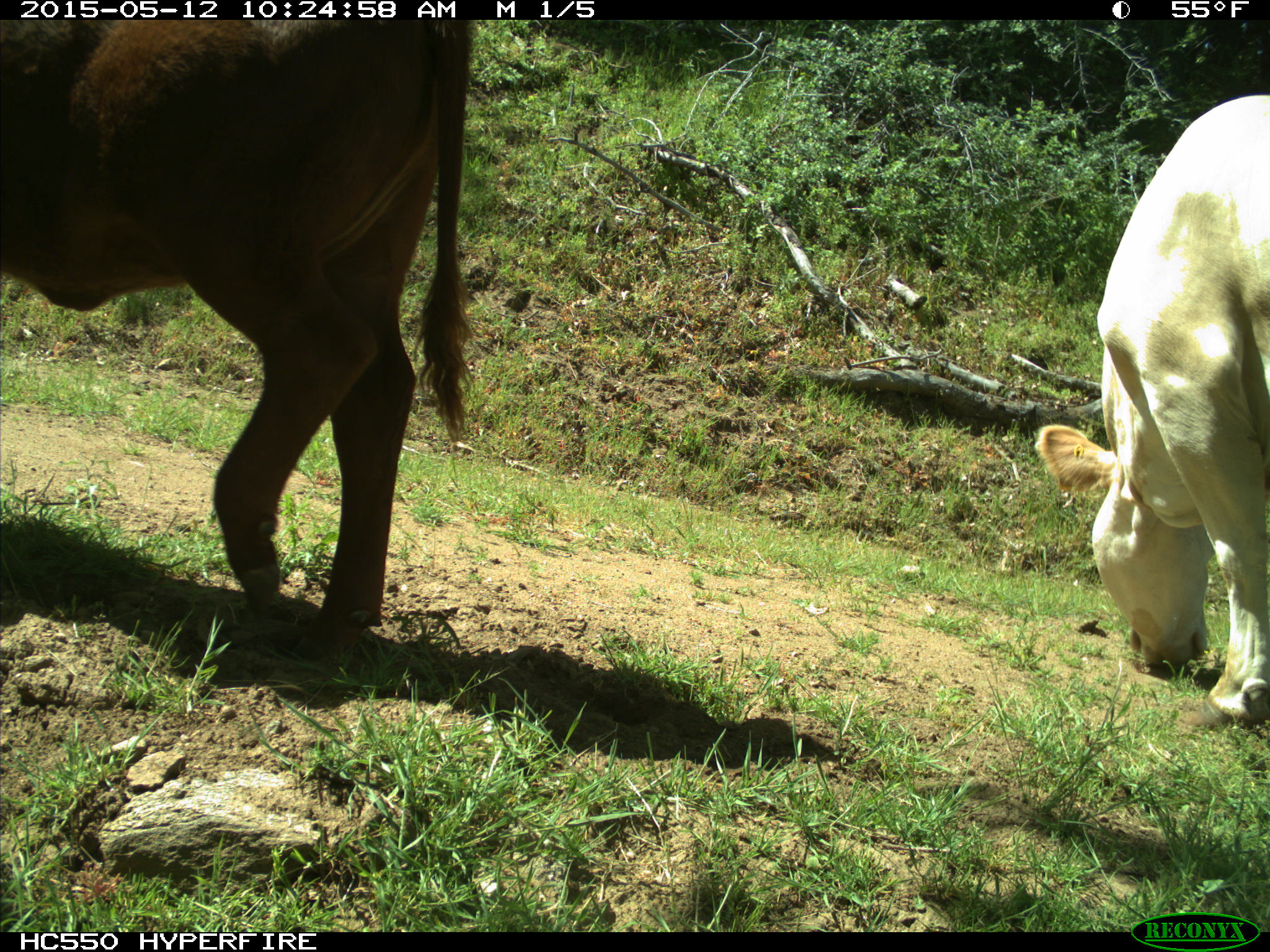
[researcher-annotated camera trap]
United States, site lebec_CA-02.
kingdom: Animalia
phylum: Chordata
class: Mammalia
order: Artiodactyla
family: Bovidae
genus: Bos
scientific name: Bos taurus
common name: domestic cow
Bos taurus (domestic cow).